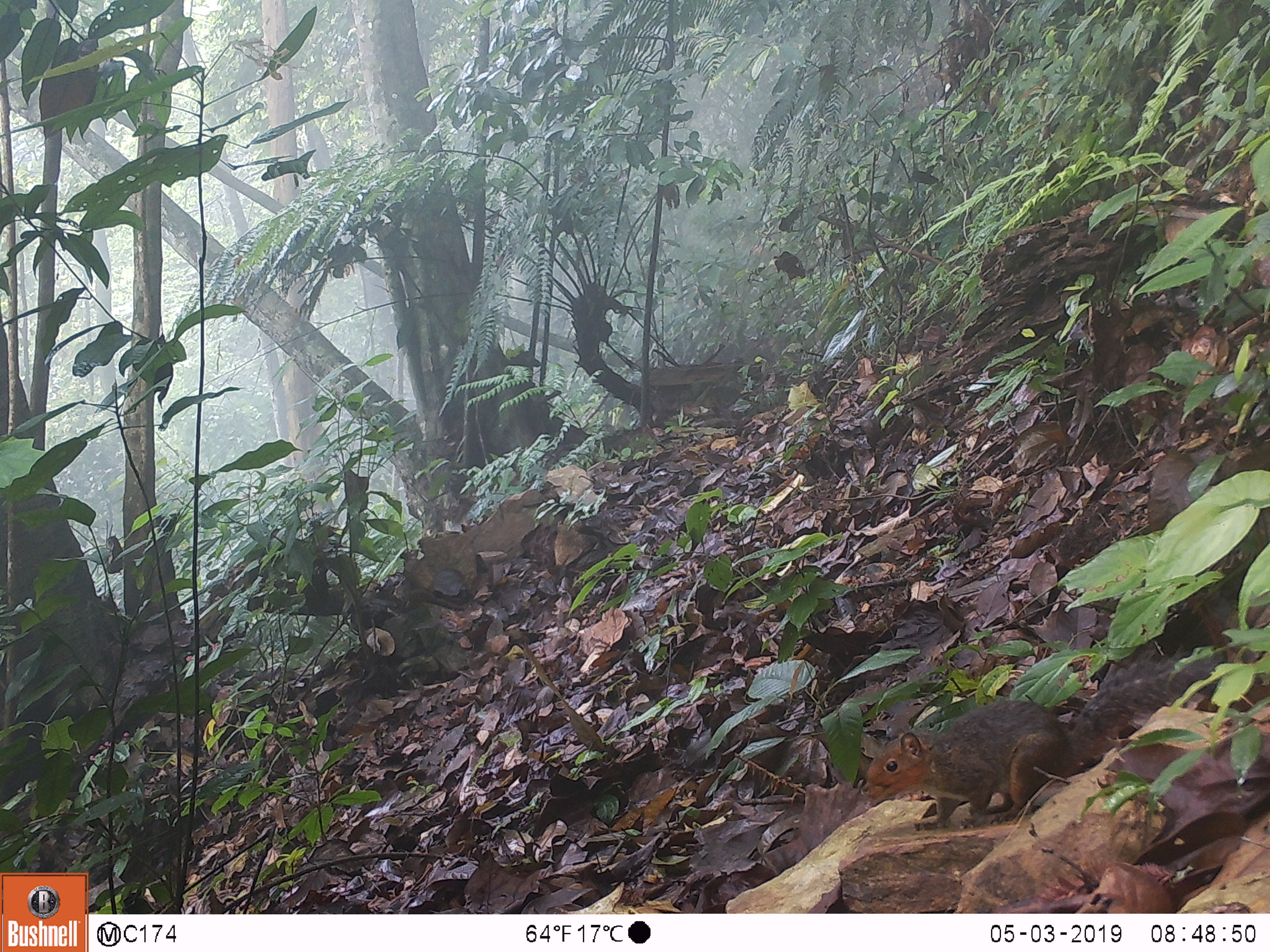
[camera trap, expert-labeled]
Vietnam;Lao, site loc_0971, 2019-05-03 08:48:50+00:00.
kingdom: Animalia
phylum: Chordata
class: Mammalia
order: Rodentia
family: Sciuridae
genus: Dremomys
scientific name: Dremomys rufigenis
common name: red-cheeked squirrel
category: red cheeked squirrel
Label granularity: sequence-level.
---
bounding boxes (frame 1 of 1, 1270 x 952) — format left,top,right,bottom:
red cheeked squirrel: 860,649,1227,827